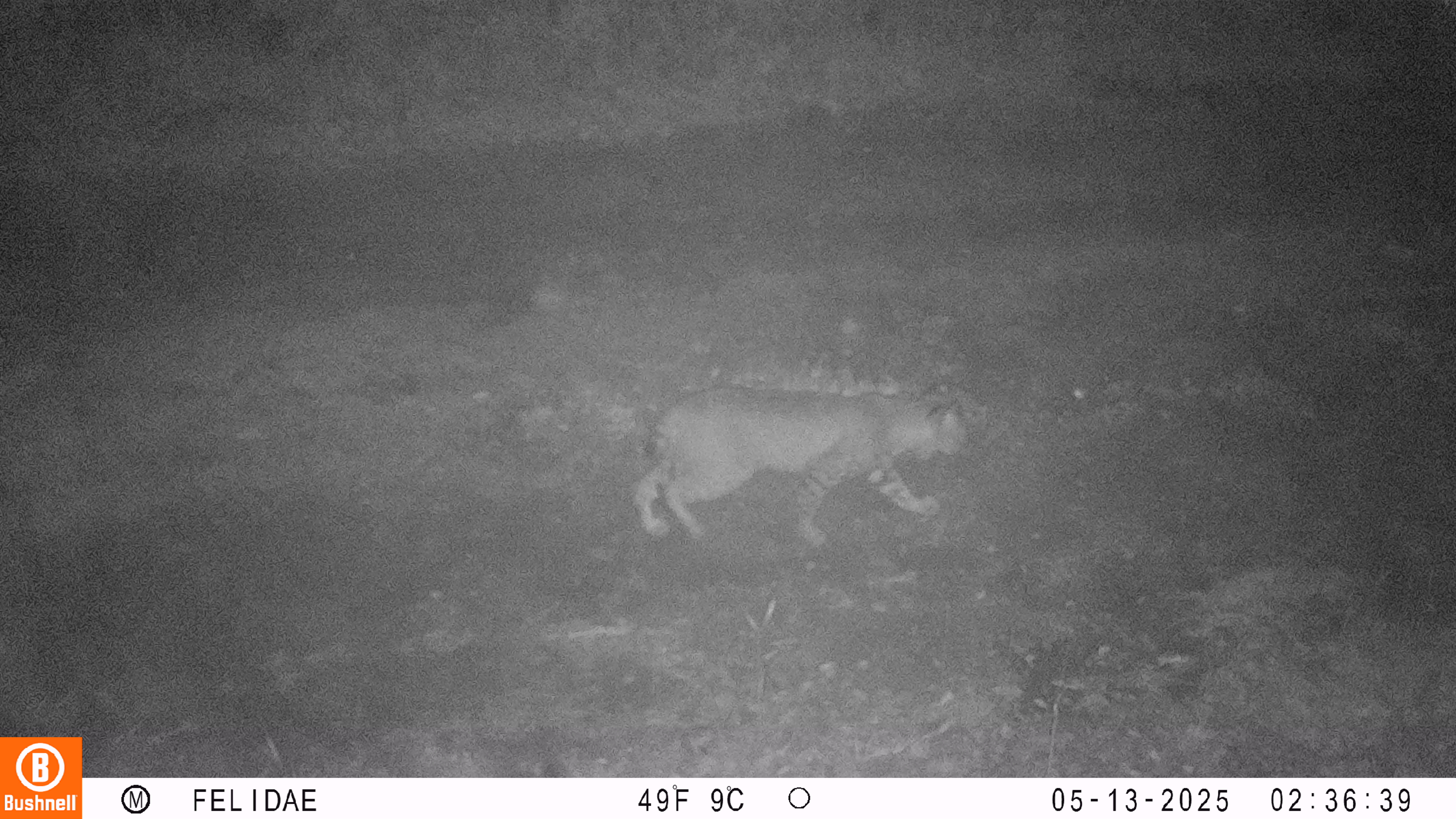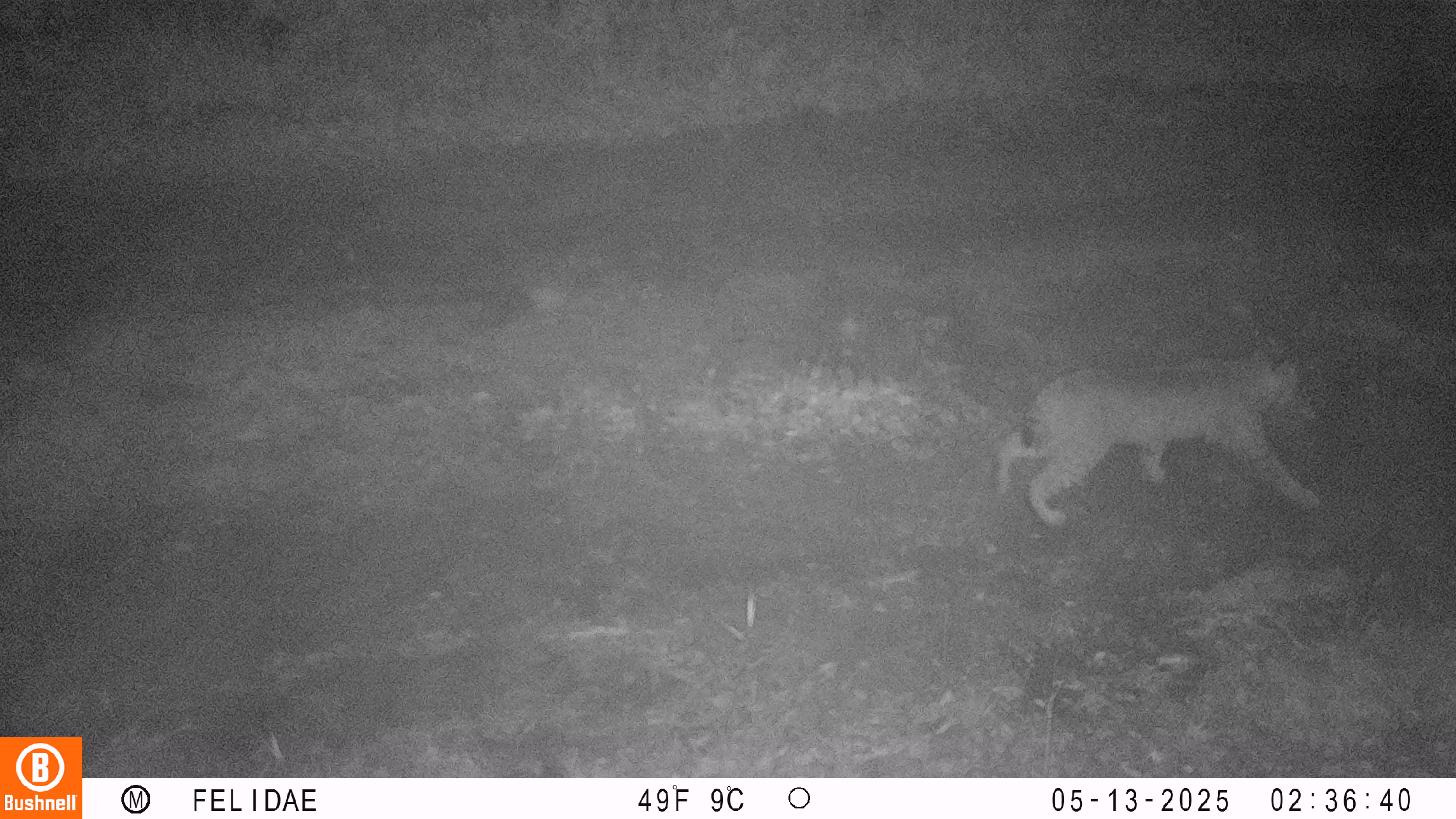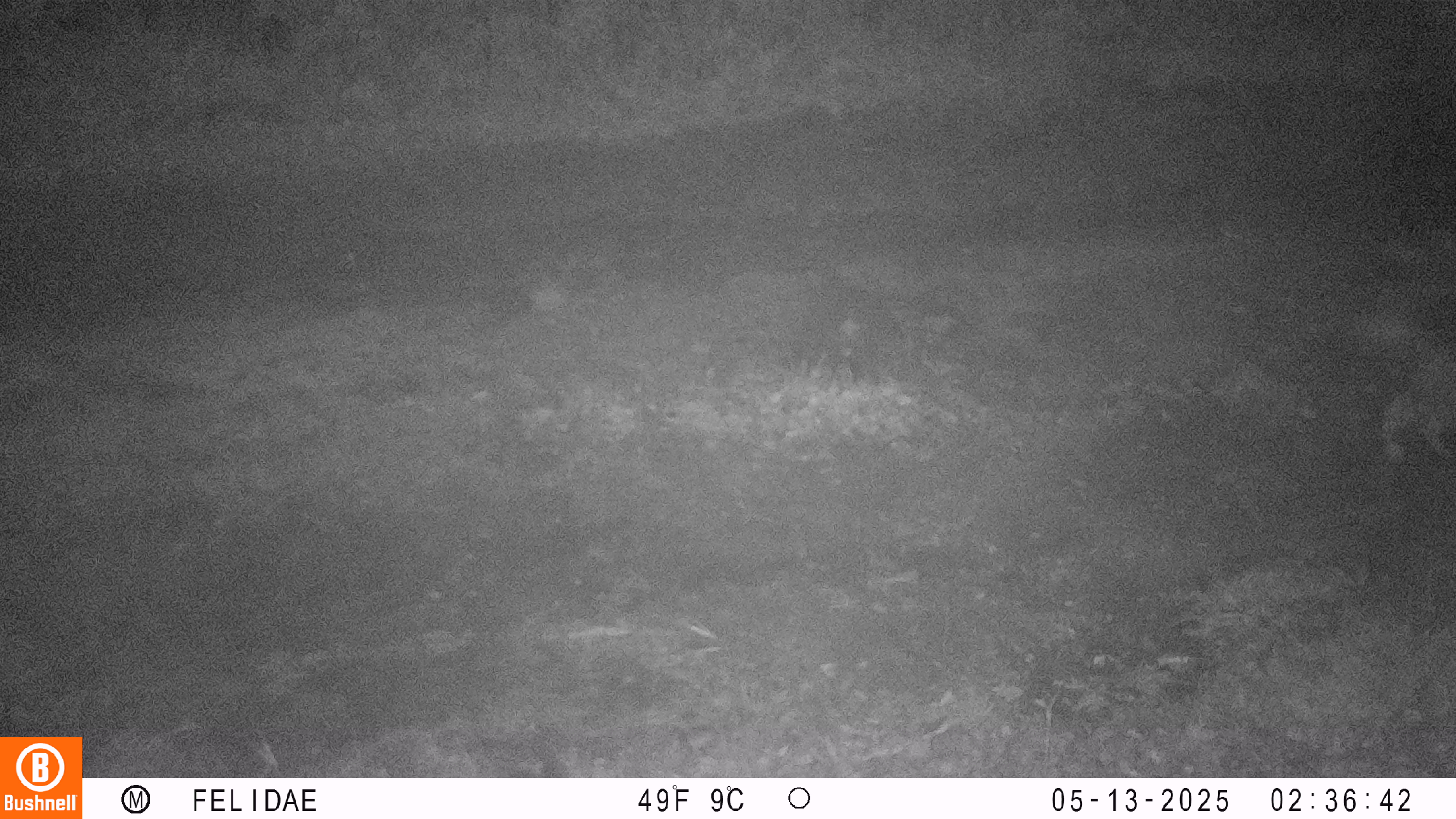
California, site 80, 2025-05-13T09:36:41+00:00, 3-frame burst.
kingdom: Animalia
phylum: Chordata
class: Mammalia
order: Carnivora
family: Felidae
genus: Lynx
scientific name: Lynx rufus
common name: bobcat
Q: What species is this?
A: Bobcat (Lynx rufus).